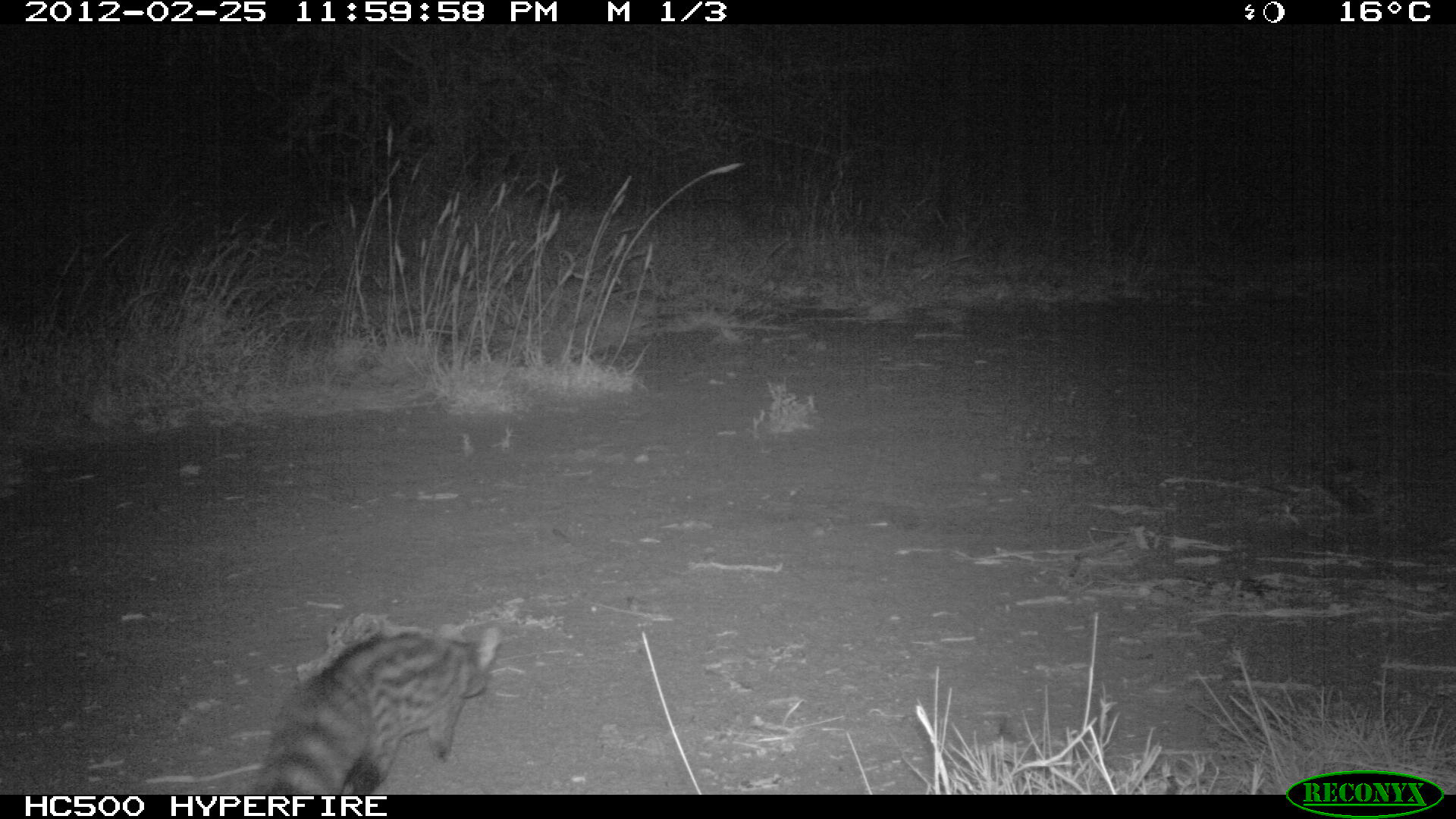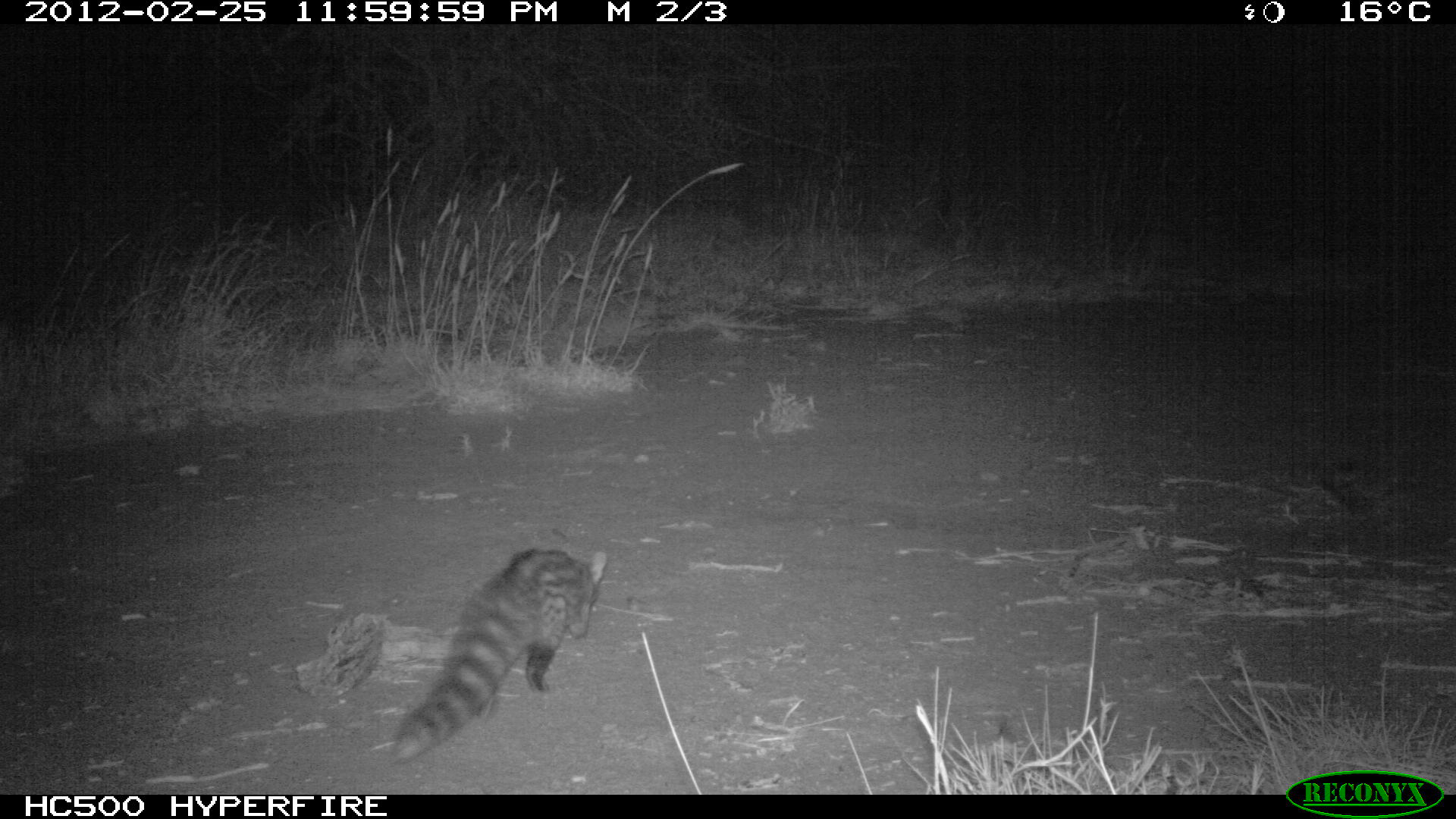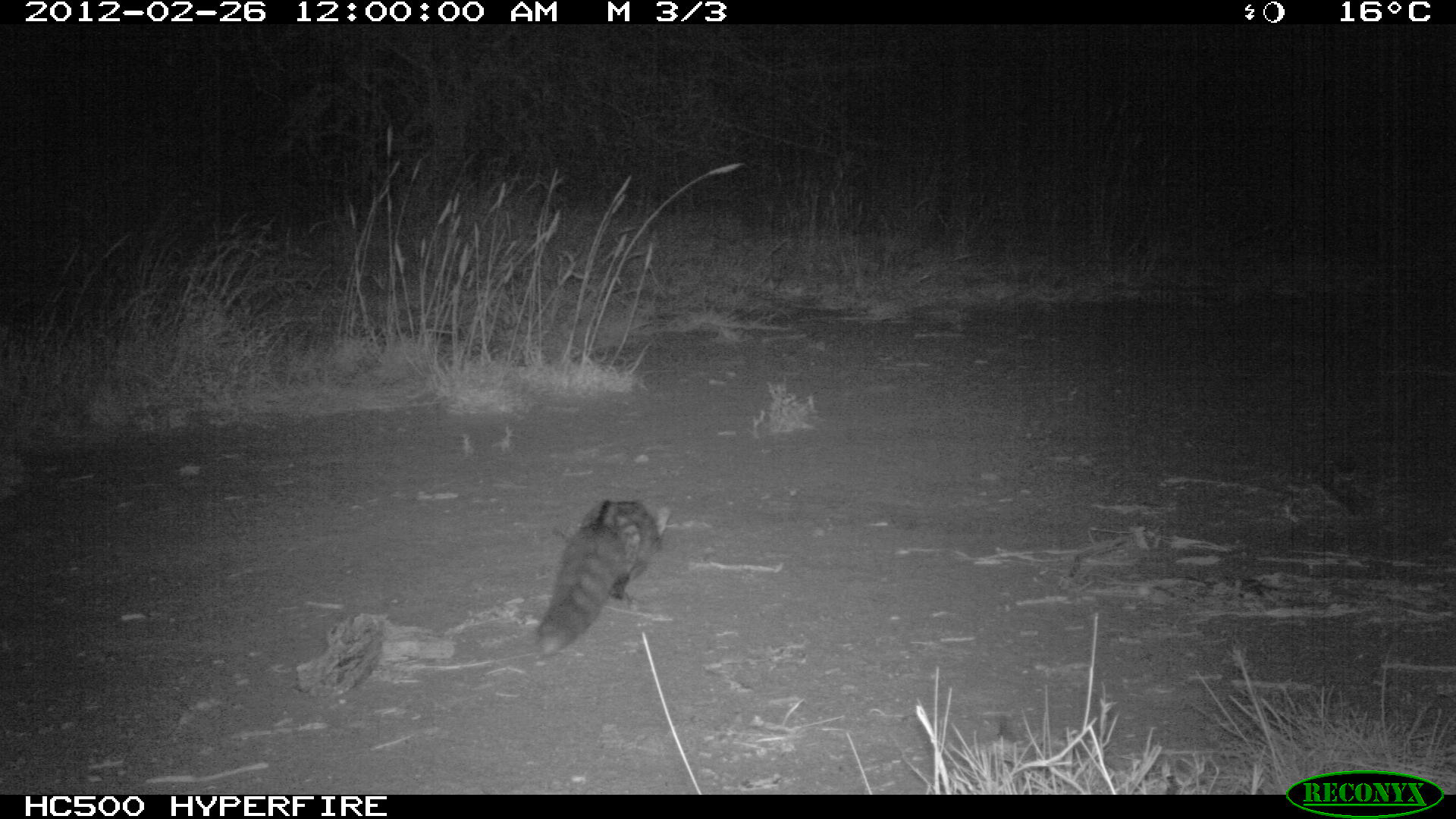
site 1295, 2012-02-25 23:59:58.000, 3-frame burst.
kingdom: Animalia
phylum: Chordata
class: Mammalia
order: Carnivora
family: Viverridae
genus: Genetta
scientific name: Genetta genetta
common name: northern small-spotted genet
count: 1